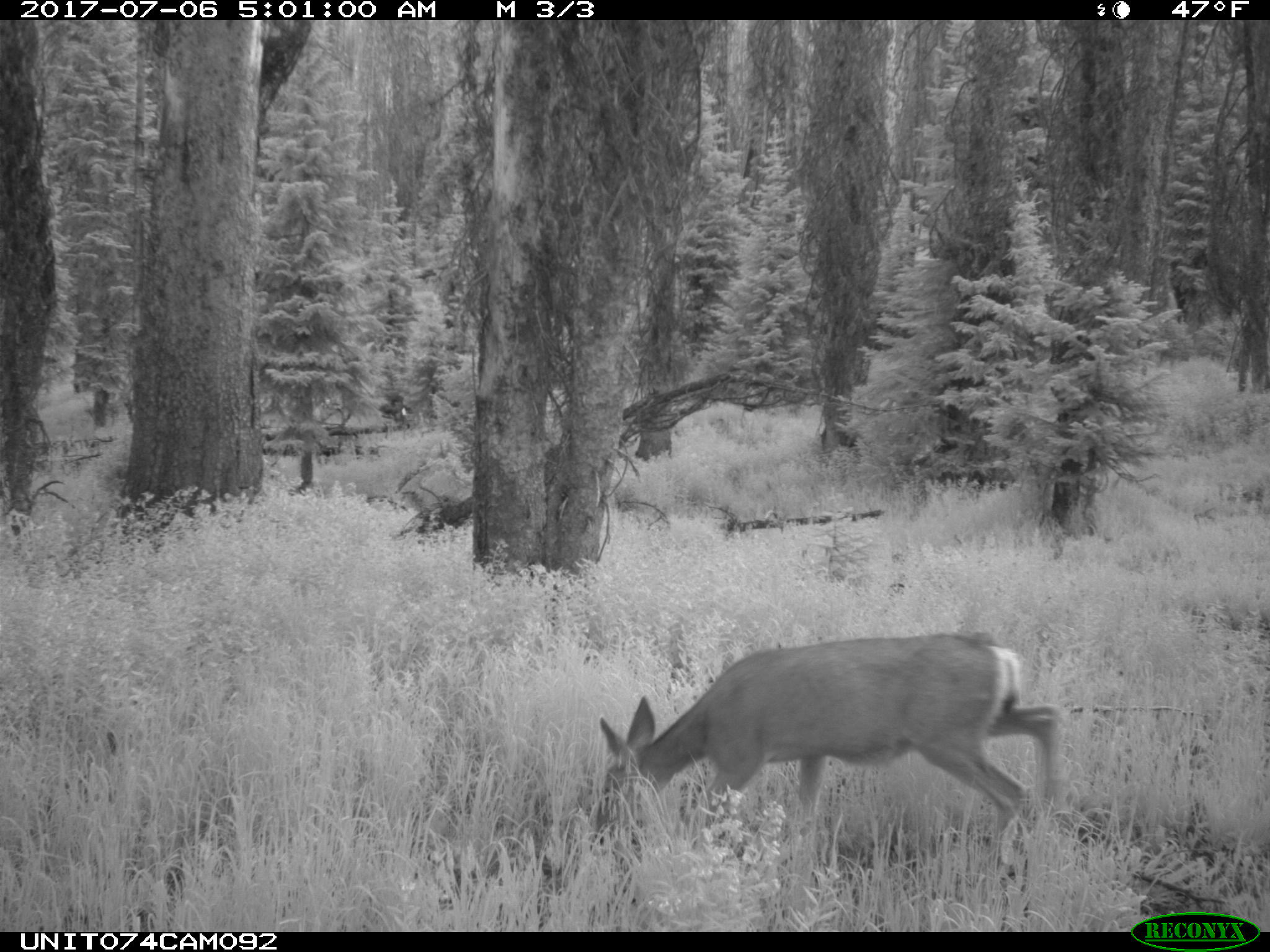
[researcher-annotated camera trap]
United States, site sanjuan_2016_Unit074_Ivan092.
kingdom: Animalia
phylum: Chordata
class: Mammalia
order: Artiodactyla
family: Cervidae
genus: Odocoileus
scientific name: Odocoileus hemionus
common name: mule deer